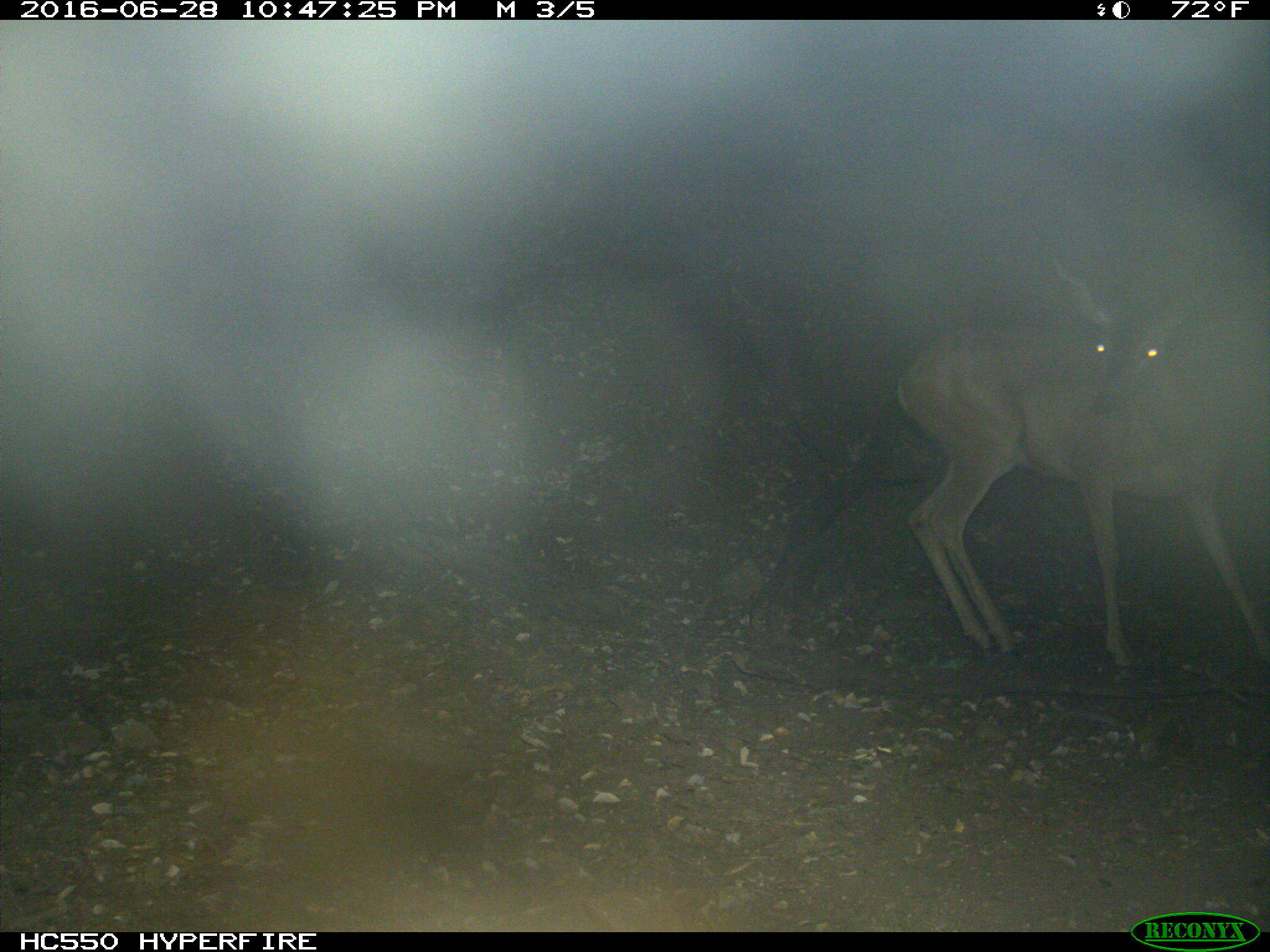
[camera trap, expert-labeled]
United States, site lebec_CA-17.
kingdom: Animalia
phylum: Chordata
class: Mammalia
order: Artiodactyla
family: Cervidae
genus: Odocoileus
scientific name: Odocoileus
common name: deer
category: unidentified deer